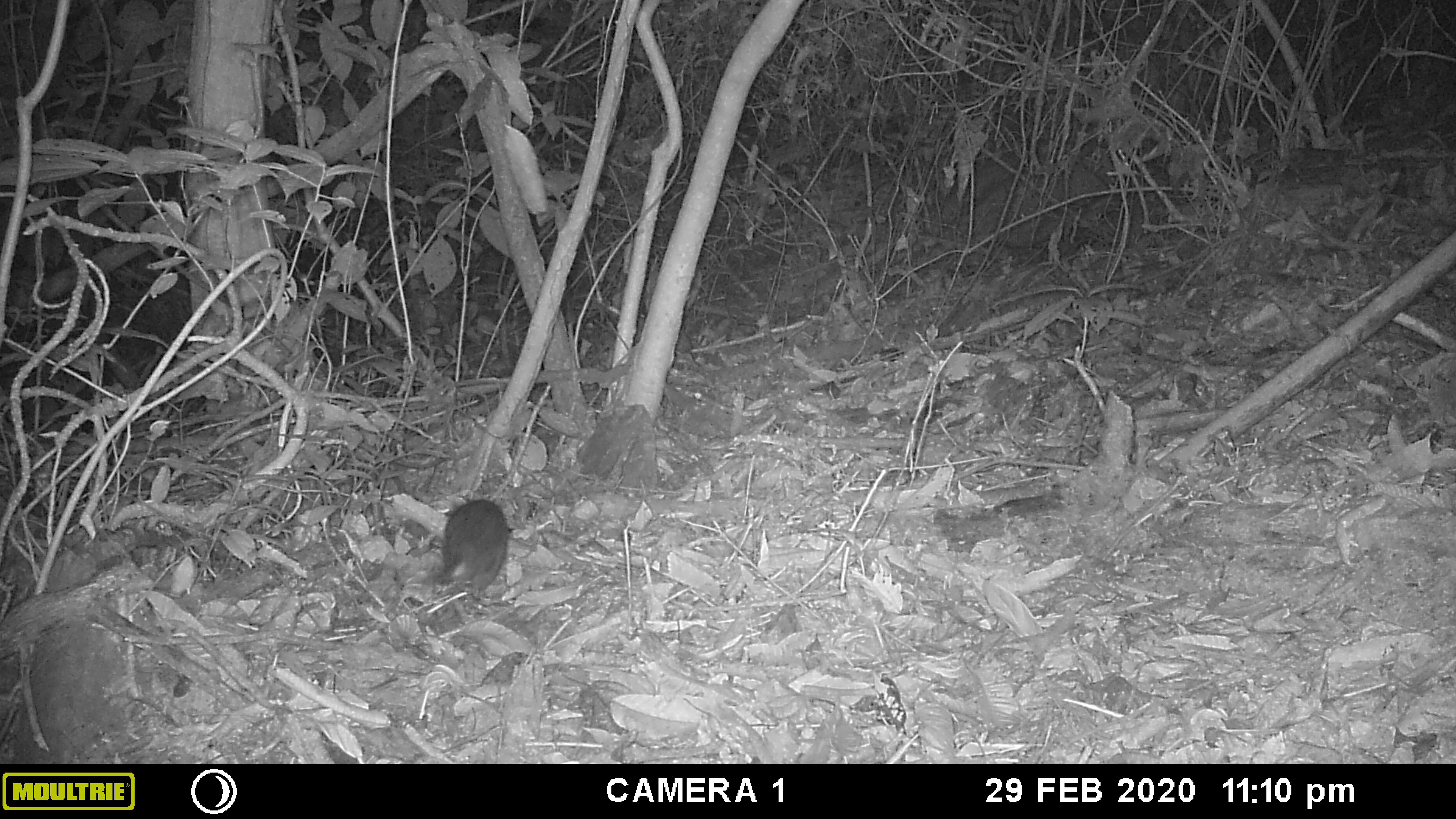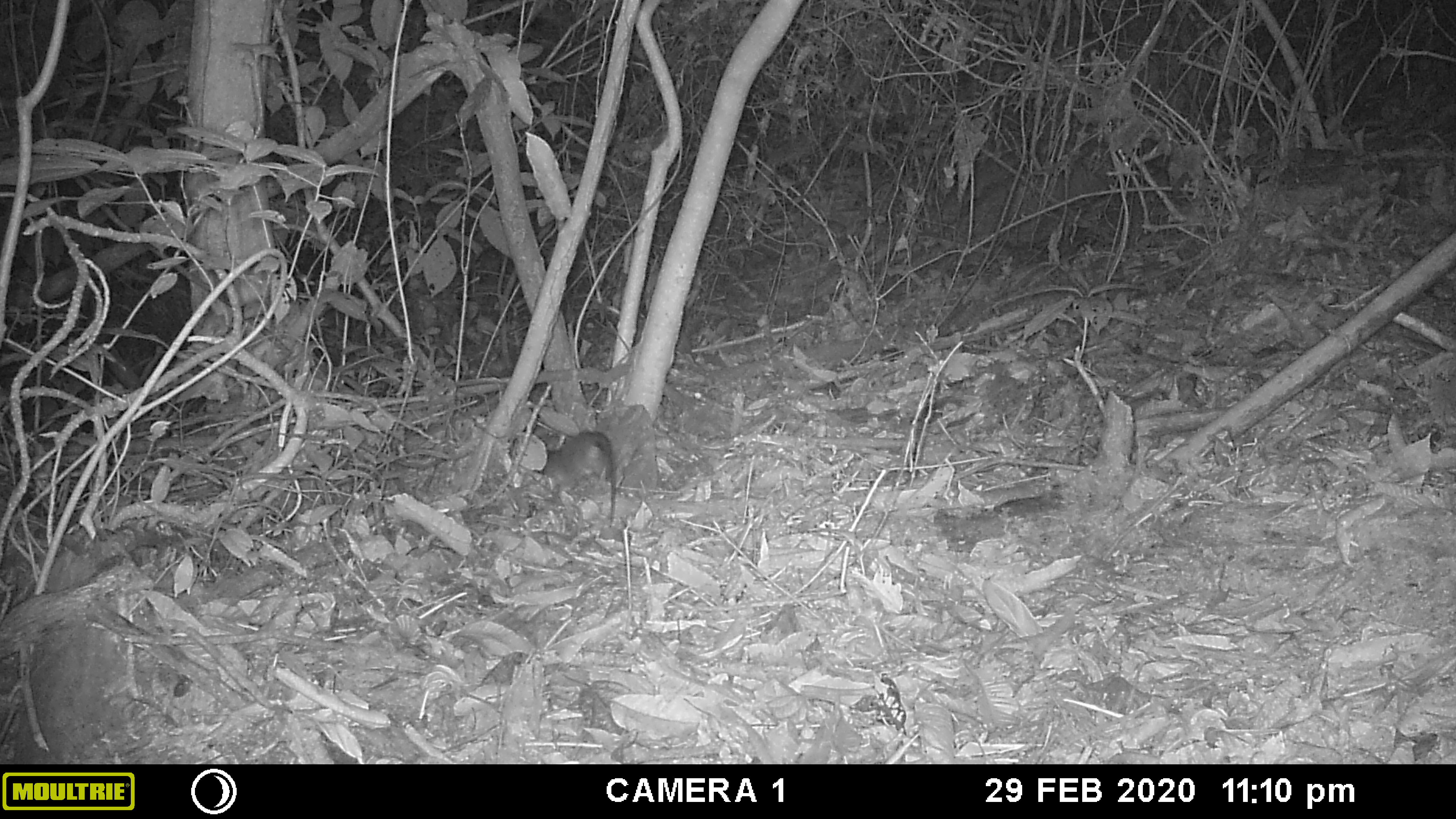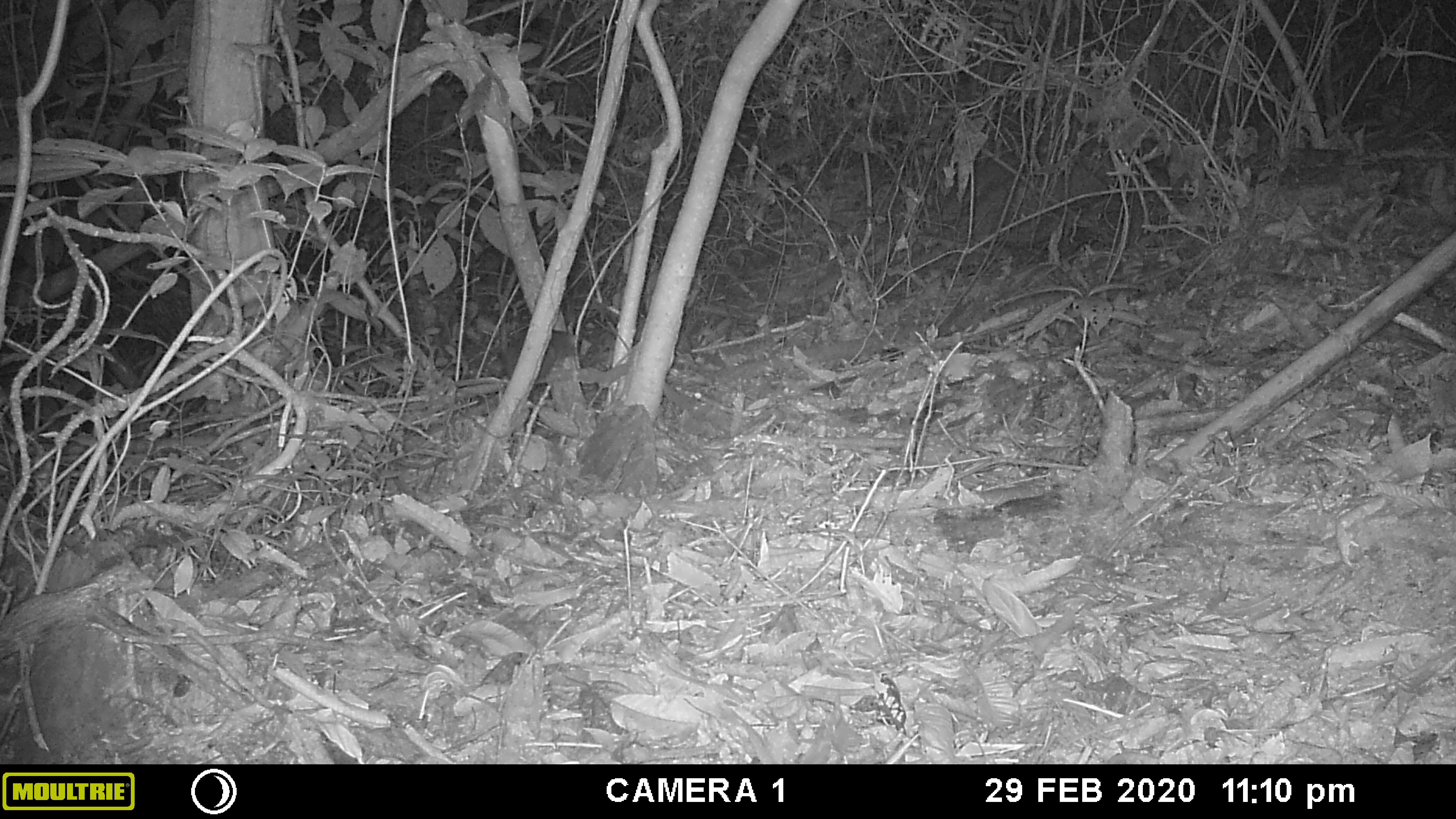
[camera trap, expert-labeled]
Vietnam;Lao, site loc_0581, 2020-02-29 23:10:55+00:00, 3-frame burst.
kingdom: Animalia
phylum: Chordata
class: Mammalia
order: Rodentia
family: Muridae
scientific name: Muridae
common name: old-world mice and rats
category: unidentified murid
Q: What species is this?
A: Unidentified murid (old-world mice and rats) (Muridae).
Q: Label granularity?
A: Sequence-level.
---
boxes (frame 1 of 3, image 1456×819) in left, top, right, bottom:
unidentified murid: 435, 498, 509, 595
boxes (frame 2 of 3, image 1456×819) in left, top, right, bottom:
unidentified murid: 534, 429, 617, 527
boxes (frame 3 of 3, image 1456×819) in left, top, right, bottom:
unidentified murid: 499, 323, 574, 383